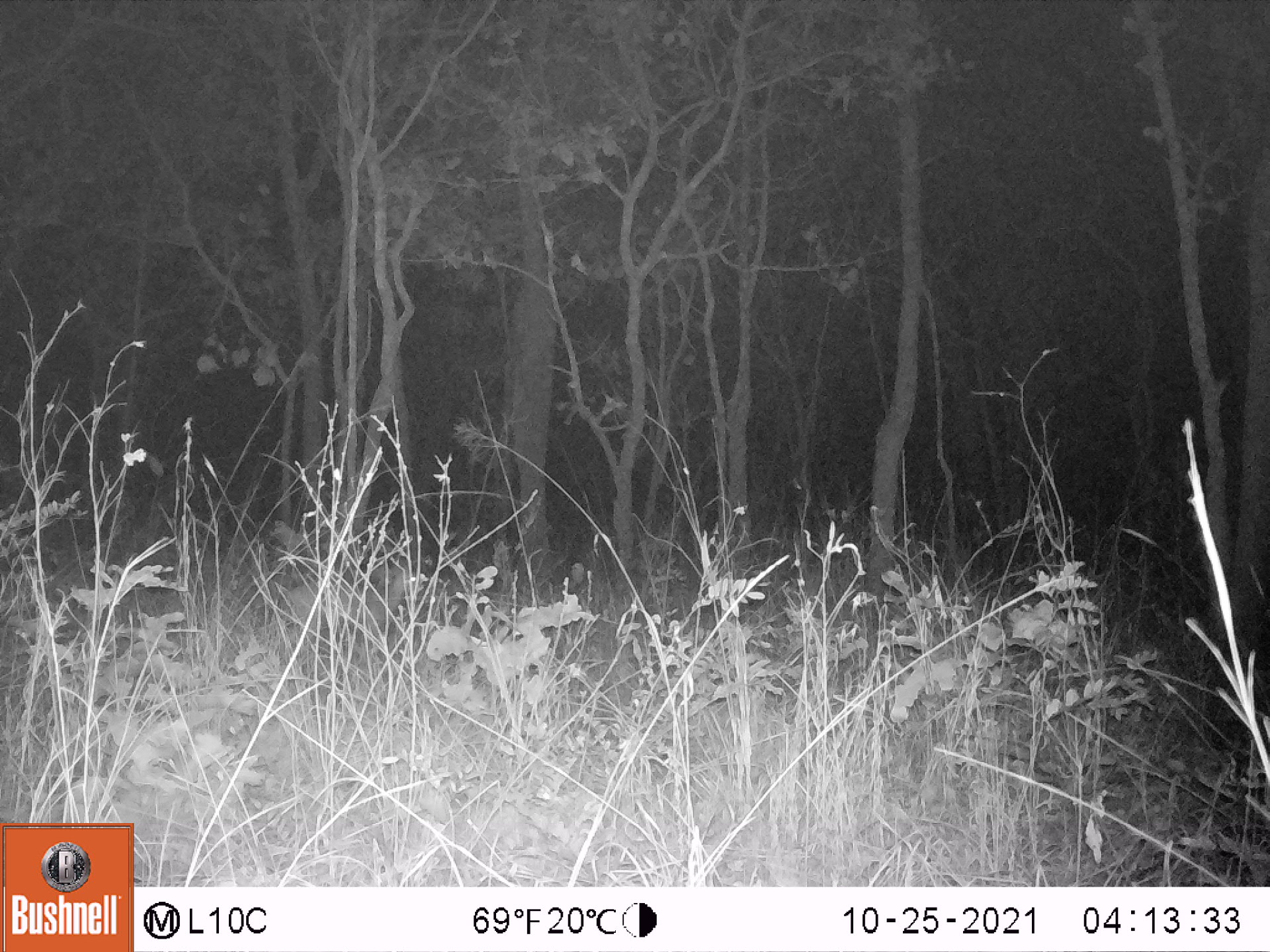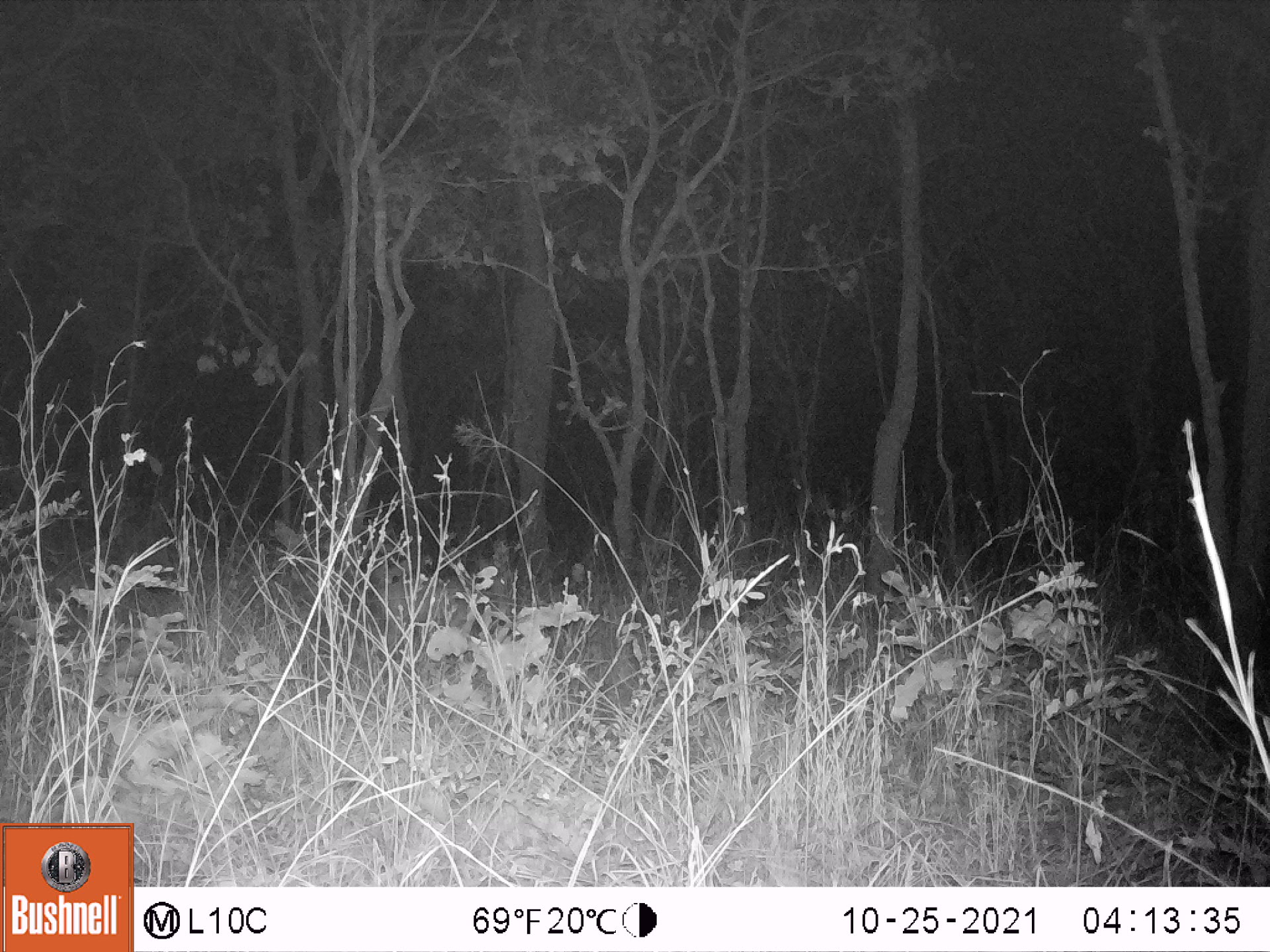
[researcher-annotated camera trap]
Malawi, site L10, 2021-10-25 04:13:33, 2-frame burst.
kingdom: Animalia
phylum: Chordata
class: Mammalia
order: Artiodactyla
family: Bovidae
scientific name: Antilopinae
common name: small antelope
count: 1